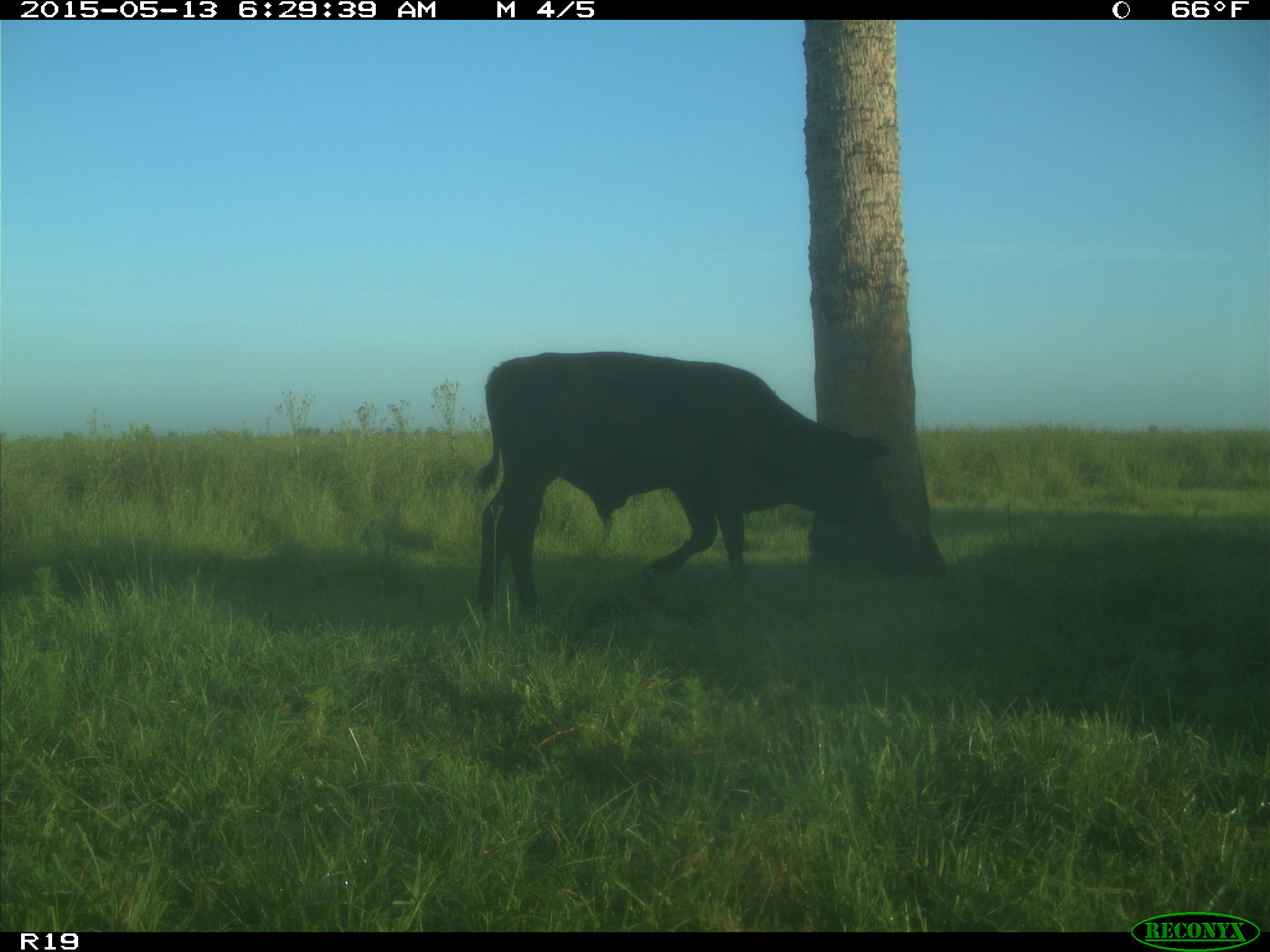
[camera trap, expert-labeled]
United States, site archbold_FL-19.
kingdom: Animalia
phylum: Chordata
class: Mammalia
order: Artiodactyla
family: Bovidae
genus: Bos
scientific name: Bos taurus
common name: domestic cow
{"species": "Bos taurus (domestic cow)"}